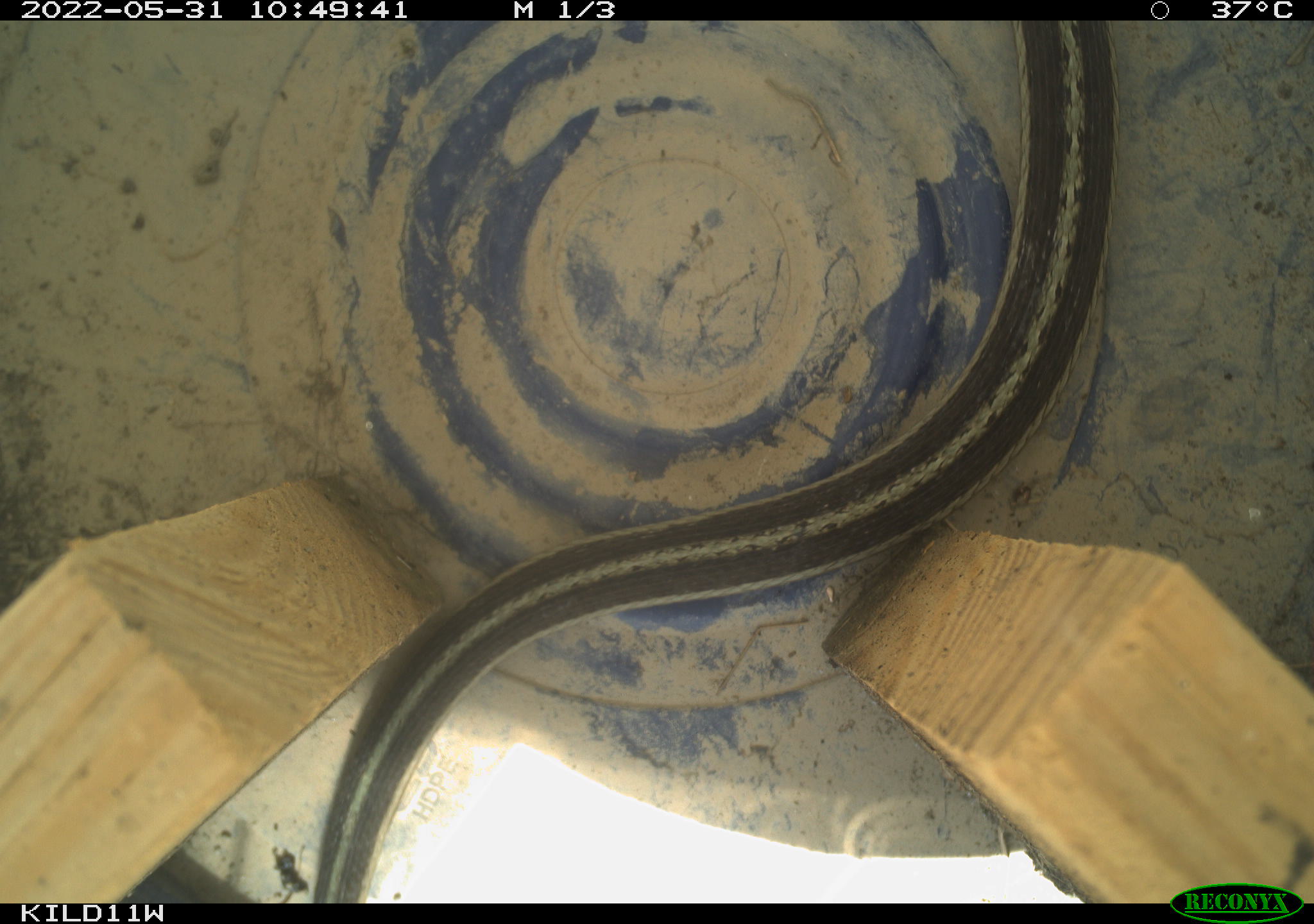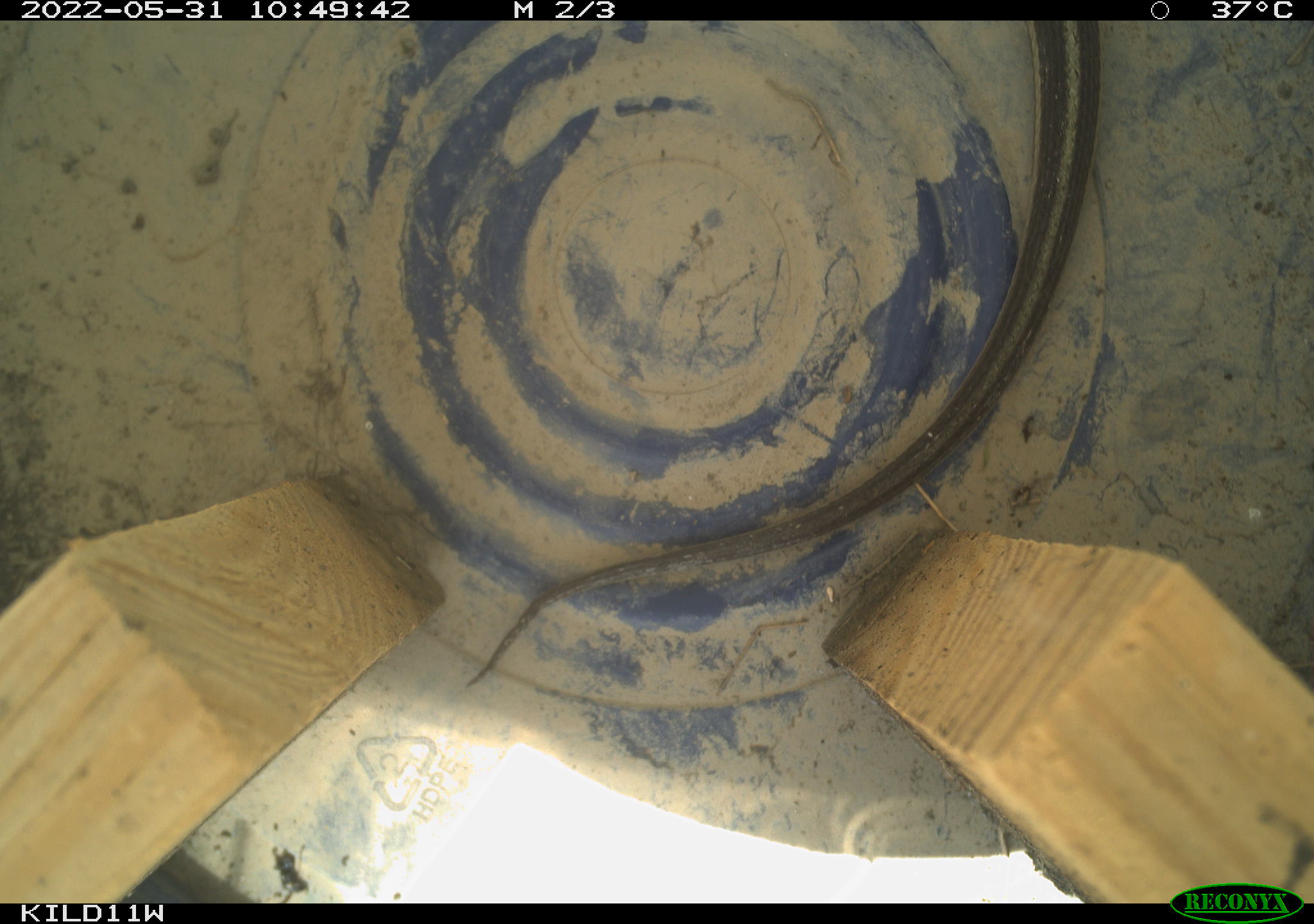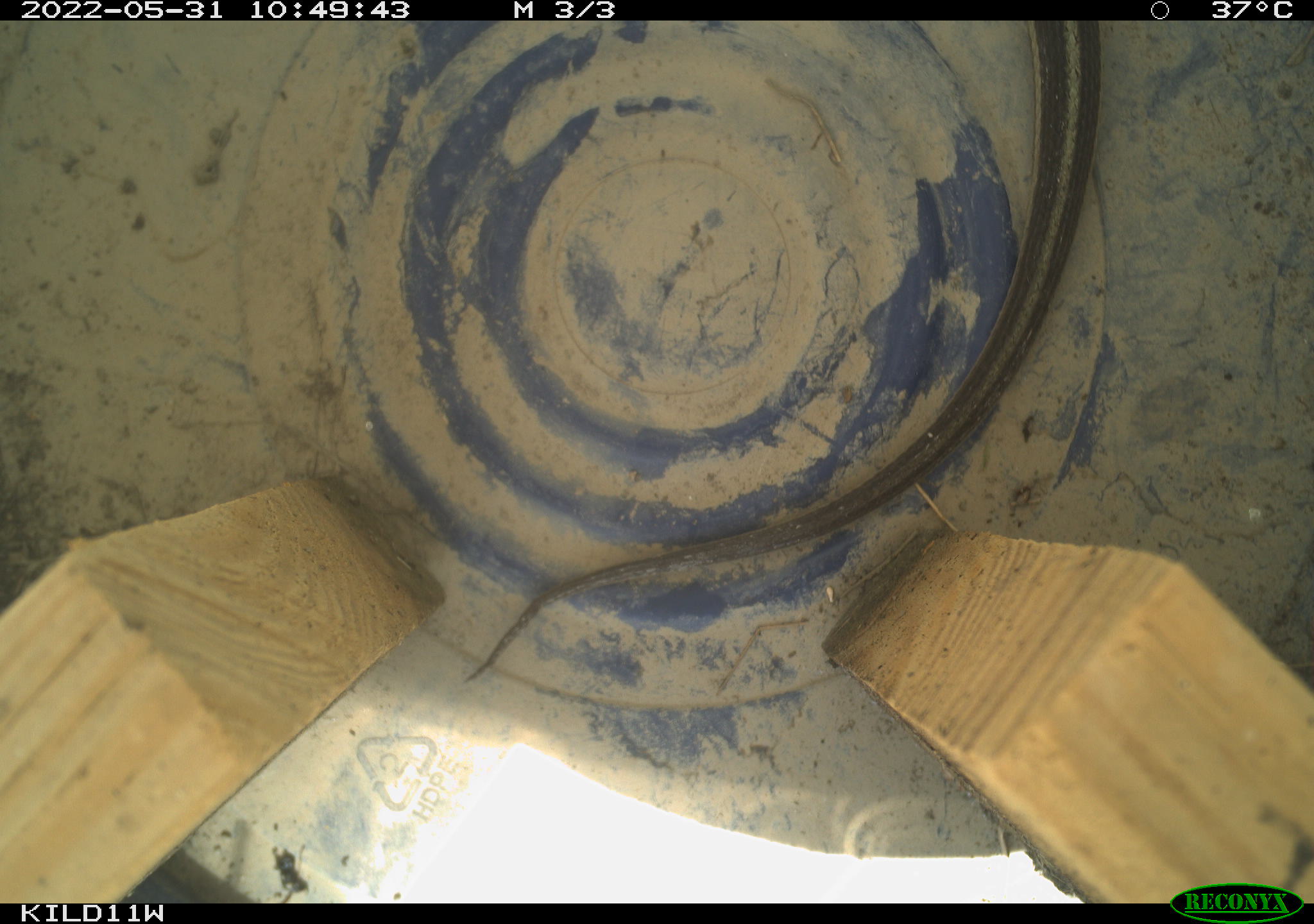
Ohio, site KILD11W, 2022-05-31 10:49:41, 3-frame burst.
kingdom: Animalia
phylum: Chordata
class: Reptilia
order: Squamata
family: Colubridae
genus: Thamnophis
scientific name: Thamnophis sirtalis sirtalis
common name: eastern gartersnake